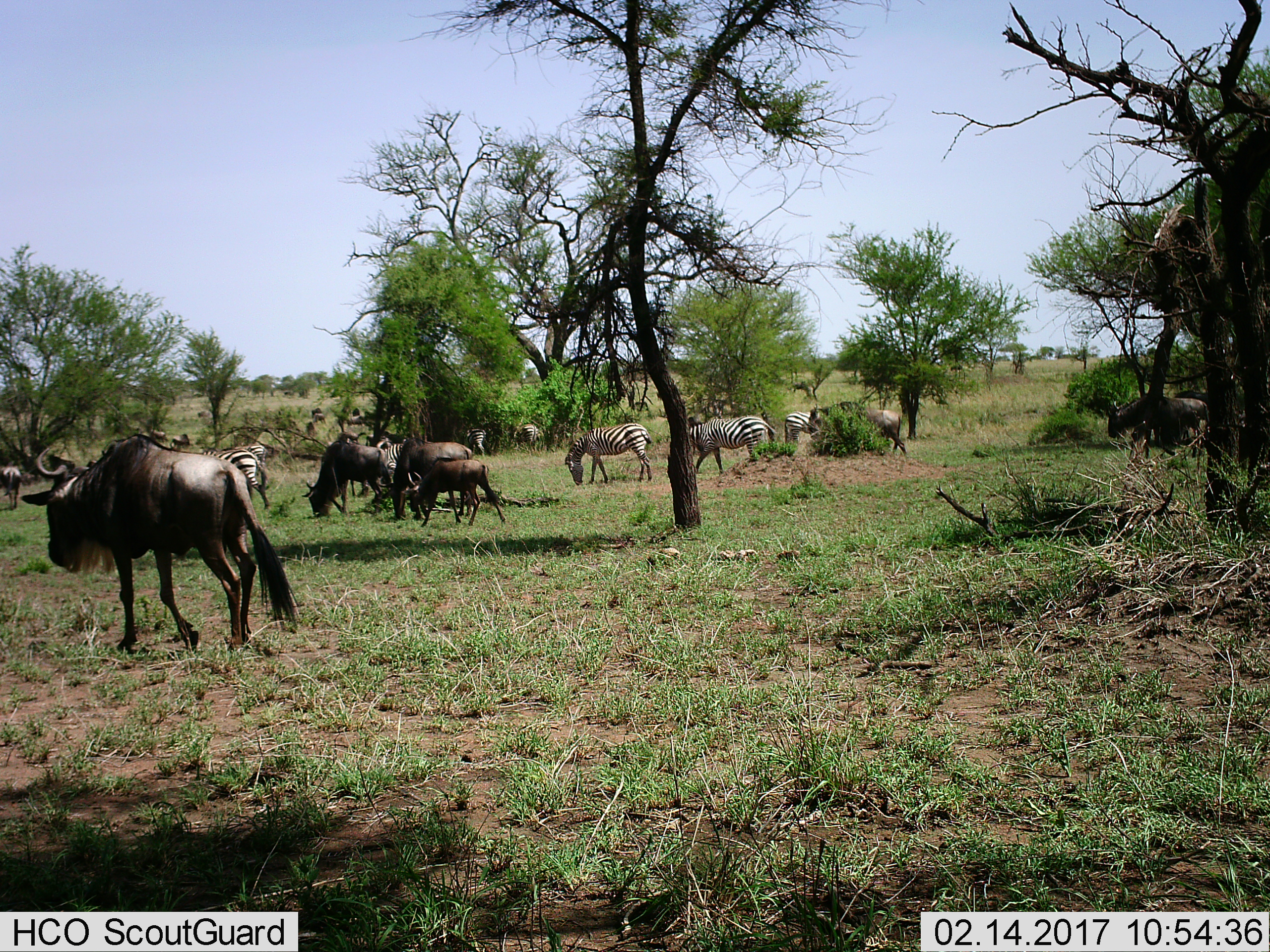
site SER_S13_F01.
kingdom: Animalia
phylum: Chordata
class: Mammalia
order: Artiodactyla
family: Bovidae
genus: Connochaetes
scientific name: Connochaetes taurinus taurinus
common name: blue wildebeest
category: wildebeestblue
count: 5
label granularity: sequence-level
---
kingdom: Animalia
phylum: Chordata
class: Mammalia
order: Perissodactyla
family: Equidae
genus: Equus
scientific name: Equus quagga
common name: plains zebra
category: zebraplains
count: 6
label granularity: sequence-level